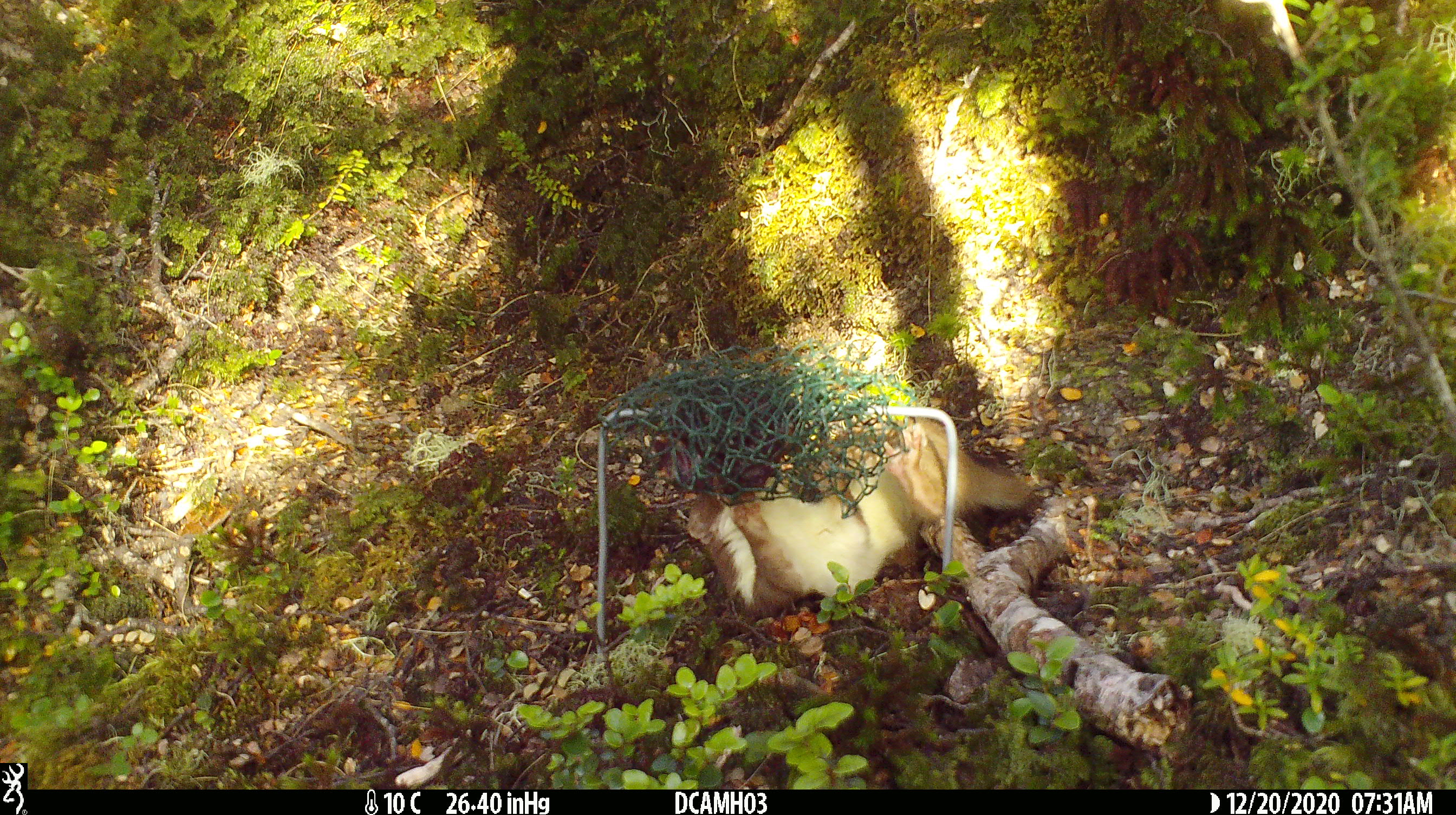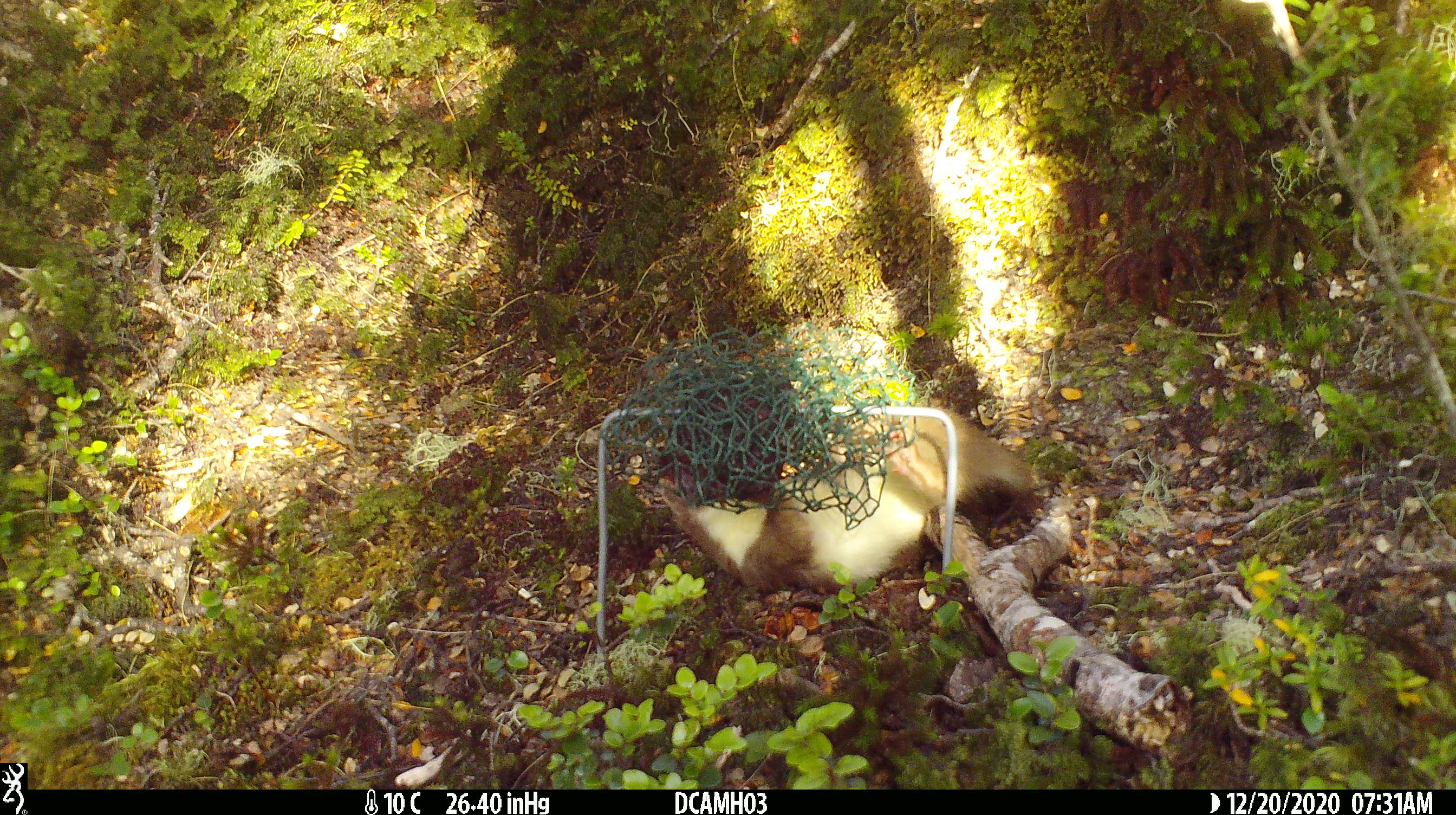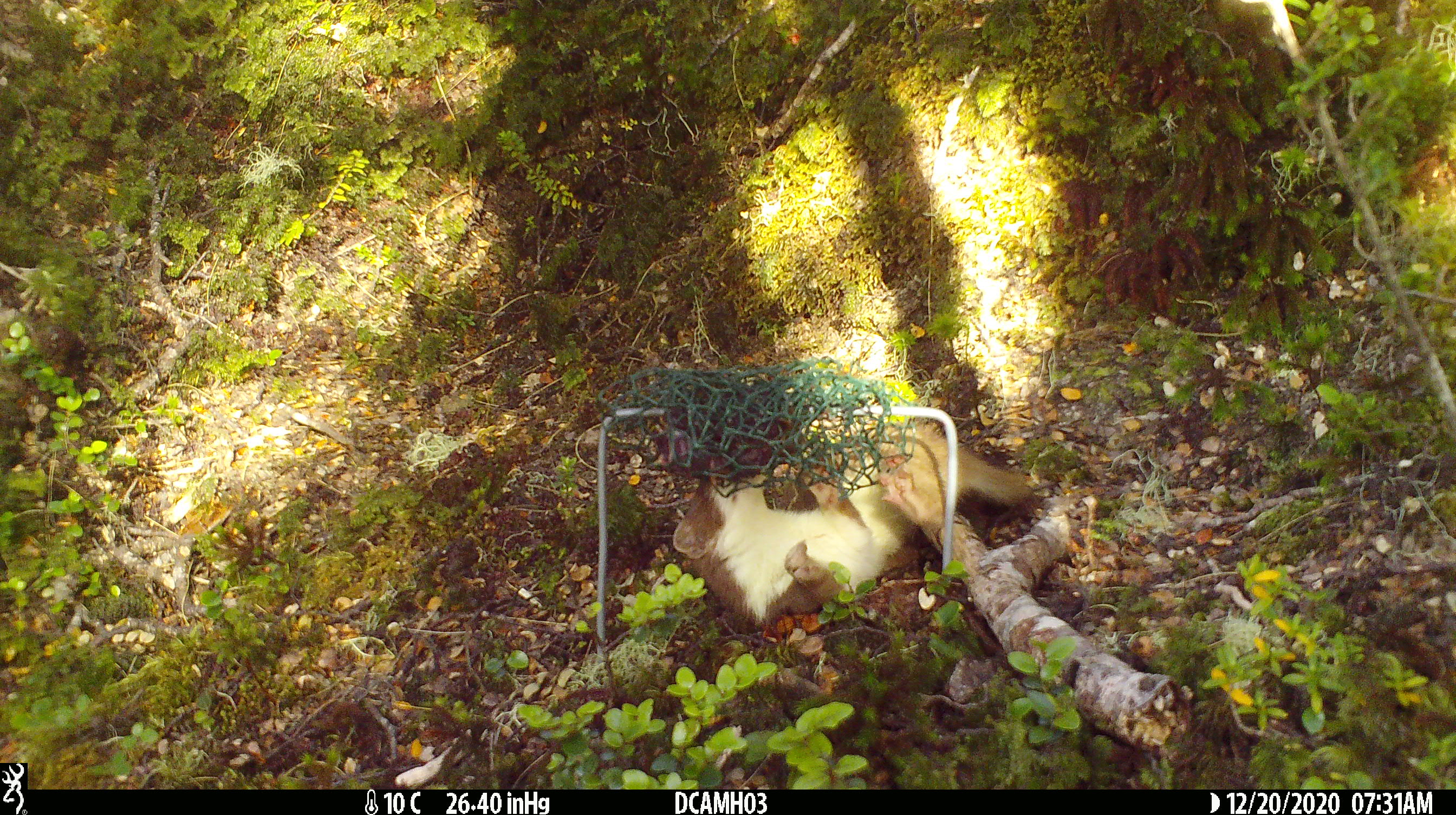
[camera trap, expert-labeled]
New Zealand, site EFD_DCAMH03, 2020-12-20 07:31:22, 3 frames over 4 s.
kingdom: Animalia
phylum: Chordata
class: Mammalia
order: Carnivora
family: Mustelidae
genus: Mustela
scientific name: Mustela erminea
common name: stoat